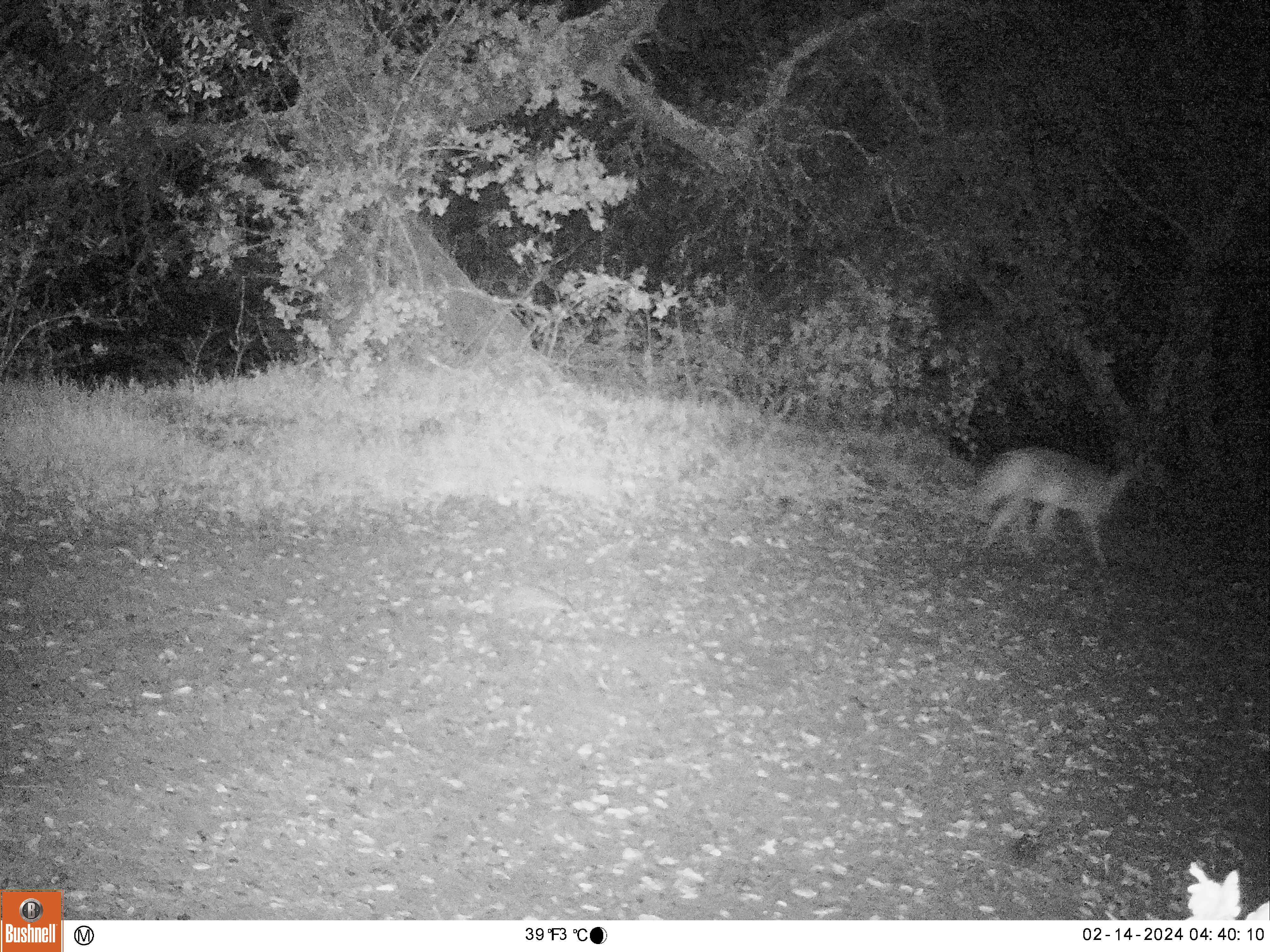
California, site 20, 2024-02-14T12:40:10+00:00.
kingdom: Animalia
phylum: Chordata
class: Mammalia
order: Carnivora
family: Canidae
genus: Canis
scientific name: Canis latrans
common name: coyote